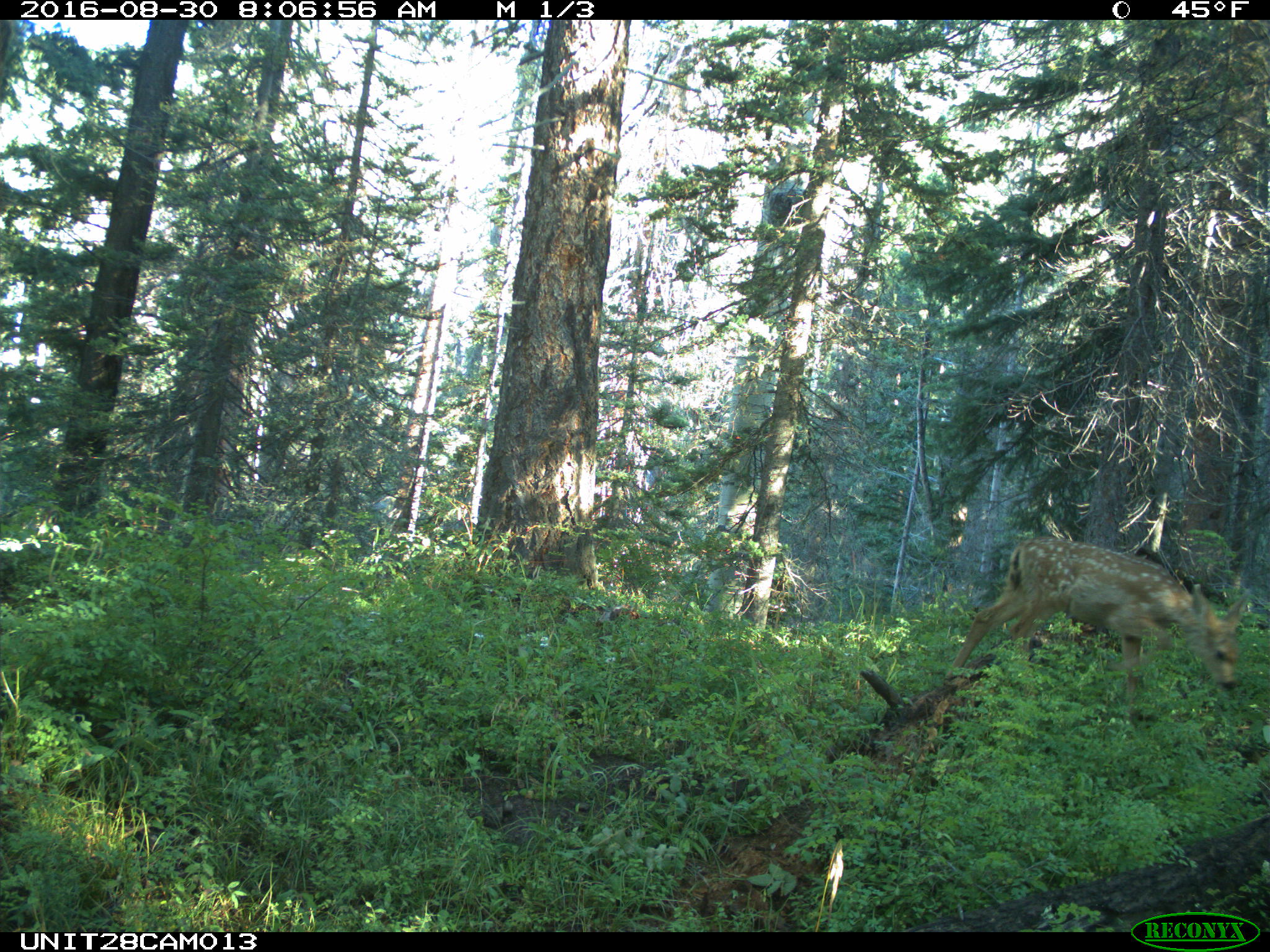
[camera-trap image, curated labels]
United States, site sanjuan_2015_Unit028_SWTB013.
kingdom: Animalia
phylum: Chordata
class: Mammalia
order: Artiodactyla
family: Cervidae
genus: Odocoileus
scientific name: Odocoileus hemionus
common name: mule deer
Odocoileus hemionus (mule deer).